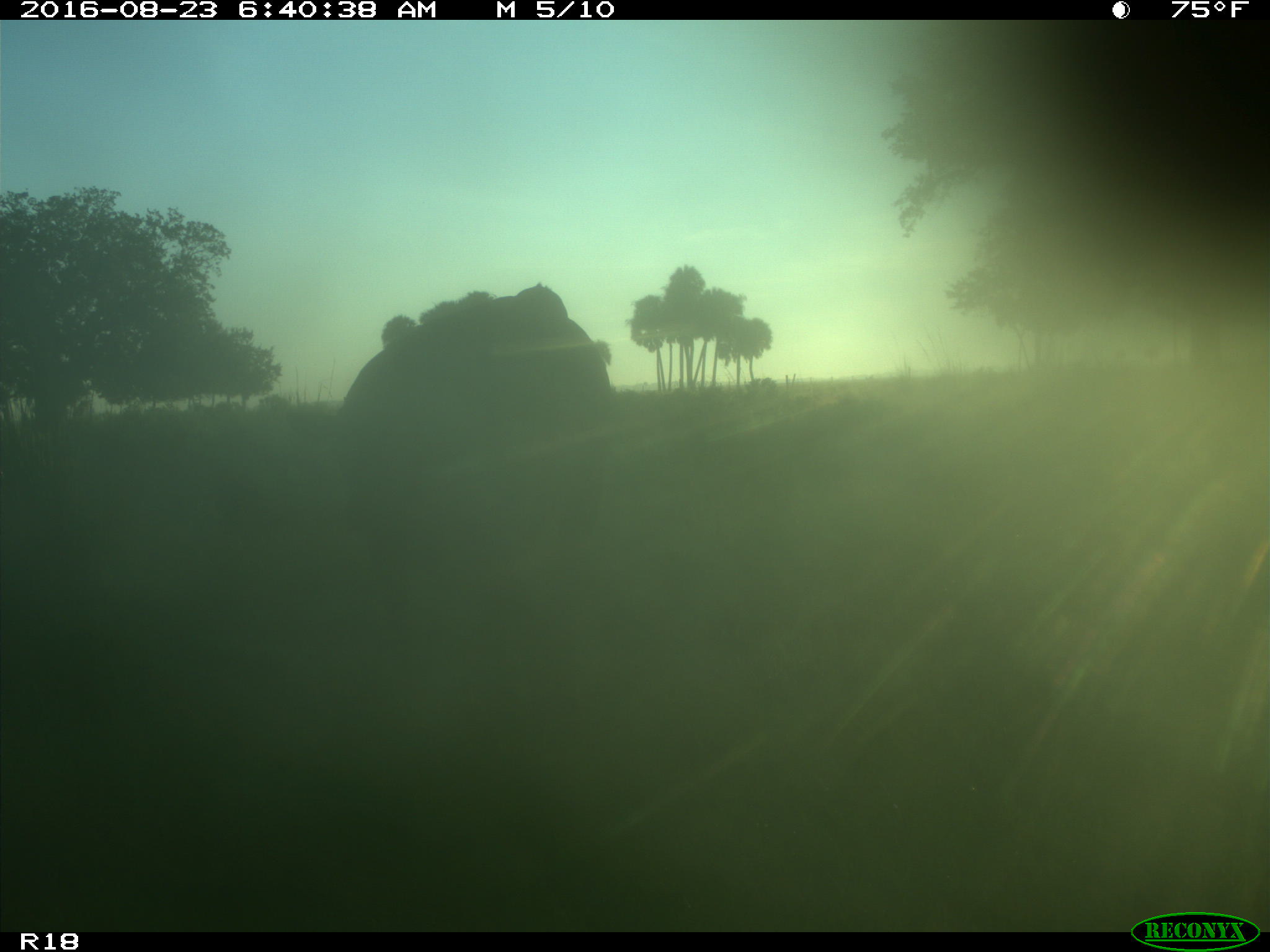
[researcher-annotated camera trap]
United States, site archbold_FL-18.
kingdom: Animalia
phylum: Chordata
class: Mammalia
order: Artiodactyla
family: Bovidae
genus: Bos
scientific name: Bos taurus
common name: domestic cow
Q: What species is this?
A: Bos taurus (domestic cow).